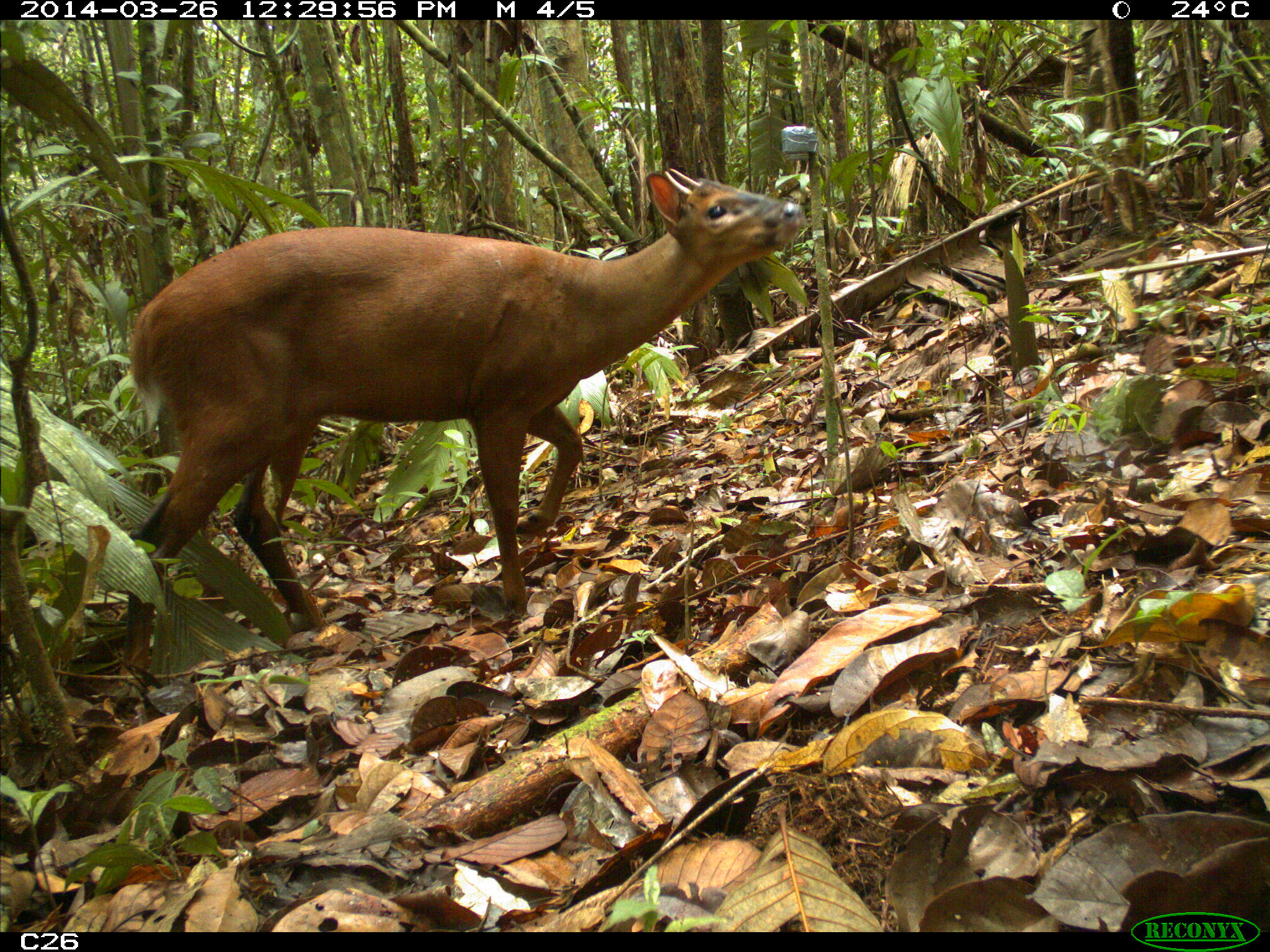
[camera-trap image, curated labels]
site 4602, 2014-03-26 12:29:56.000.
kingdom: Animalia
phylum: Chordata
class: Mammalia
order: Artiodactyla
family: Cervidae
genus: Mazama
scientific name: Mazama americana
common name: red brocket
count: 1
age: adult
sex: male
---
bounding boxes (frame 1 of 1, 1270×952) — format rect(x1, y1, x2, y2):
mazama americana: rect(115, 157, 809, 692)